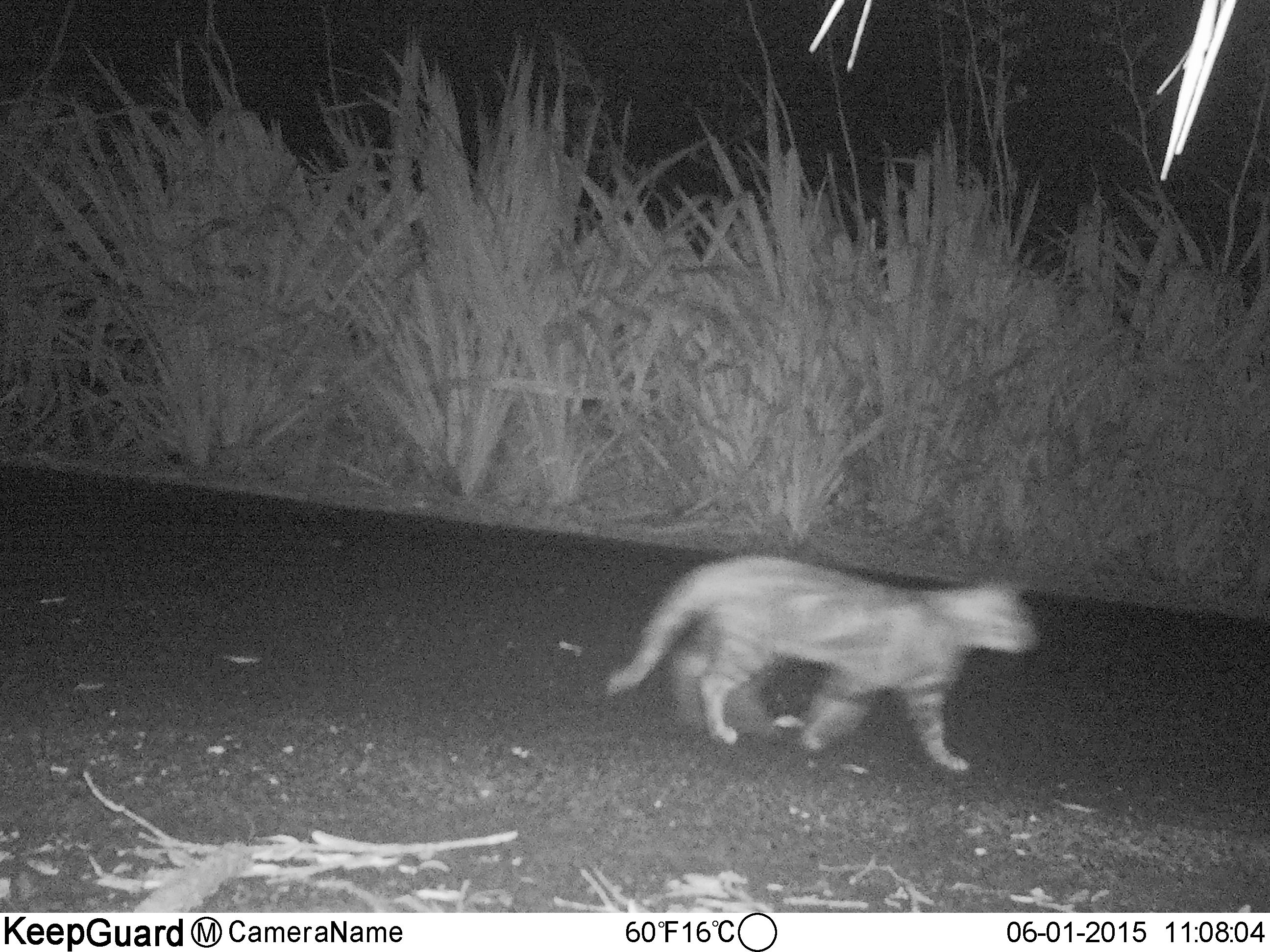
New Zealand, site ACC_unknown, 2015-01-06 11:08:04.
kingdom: Animalia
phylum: Chordata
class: Mammalia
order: Carnivora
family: Felidae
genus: Felis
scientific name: Felis catus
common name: domestic cat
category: cat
Cat (domestic cat) (Felis catus).